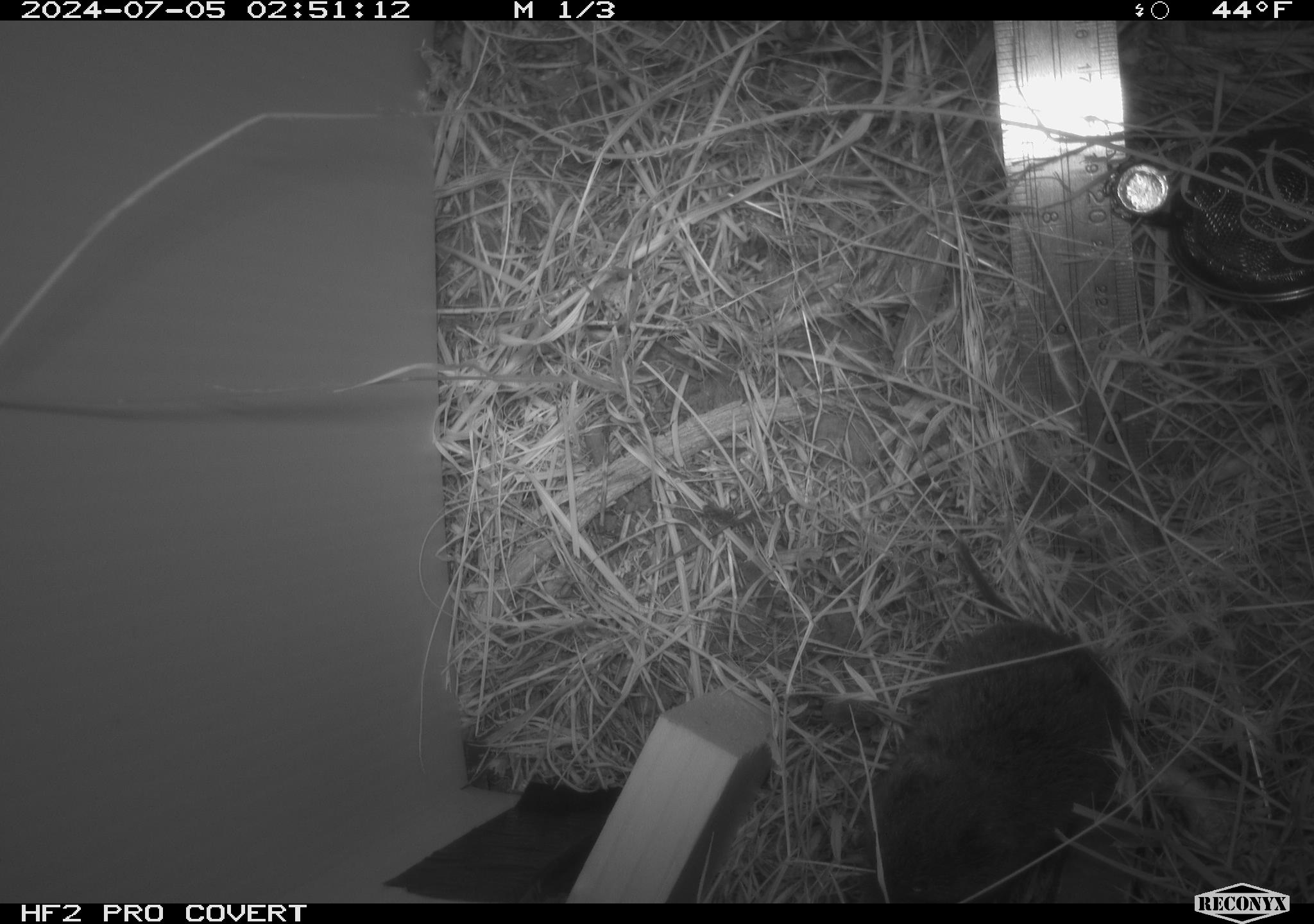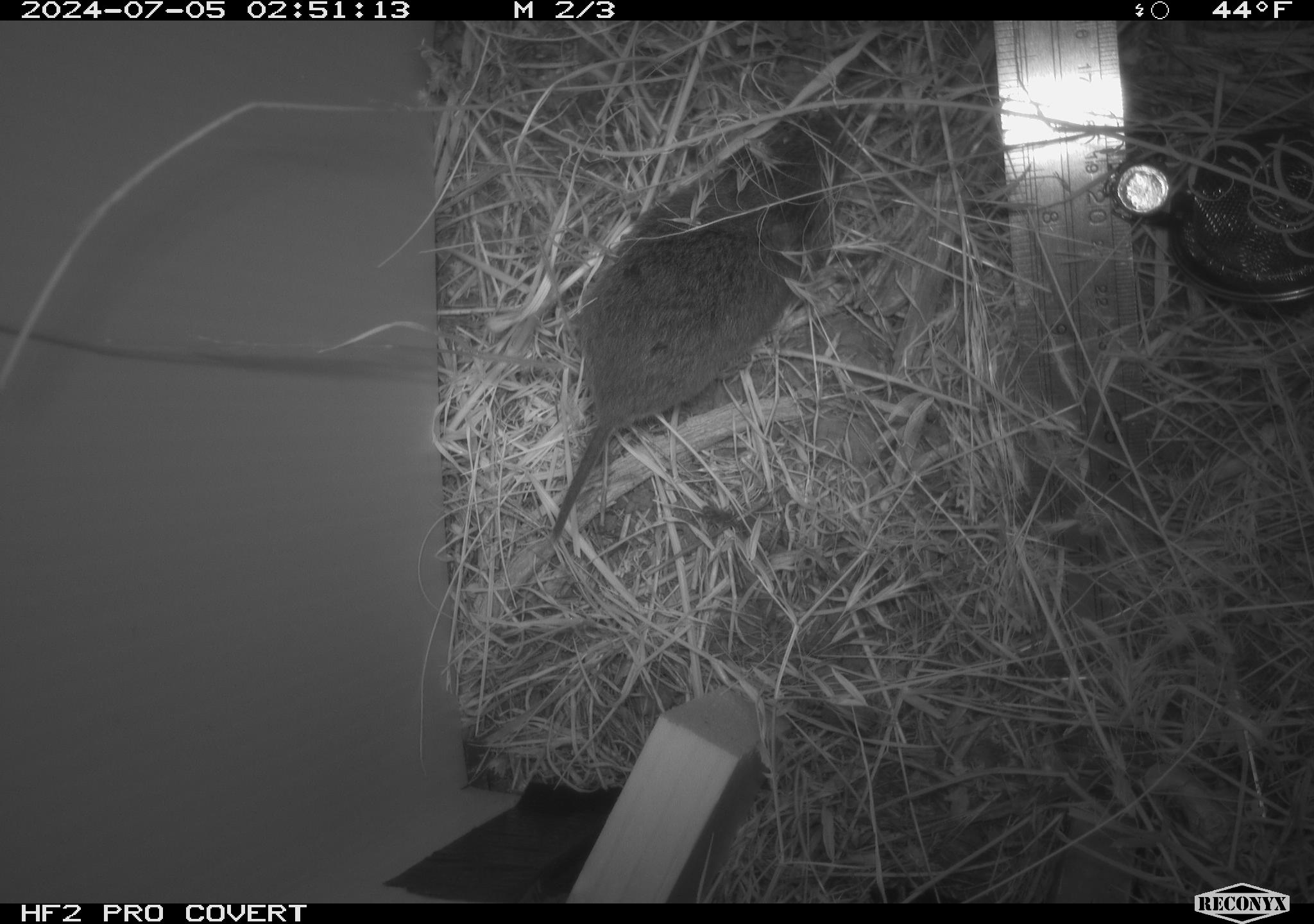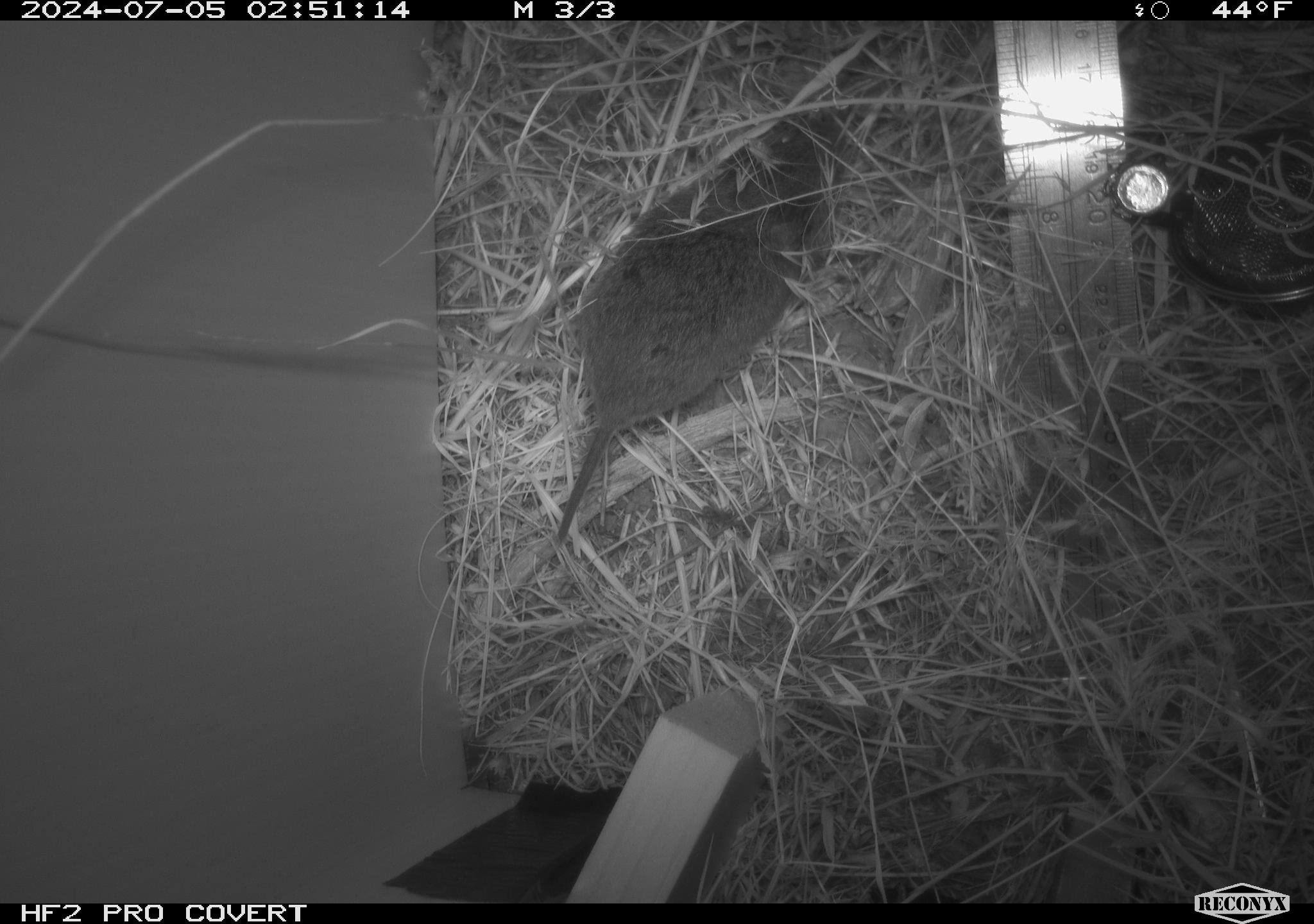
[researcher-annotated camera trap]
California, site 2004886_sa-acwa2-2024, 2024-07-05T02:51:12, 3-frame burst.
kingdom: Animalia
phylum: Chordata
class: Mammalia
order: Rodentia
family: Cricetidae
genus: Microtus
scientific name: Microtus californicus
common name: california vole